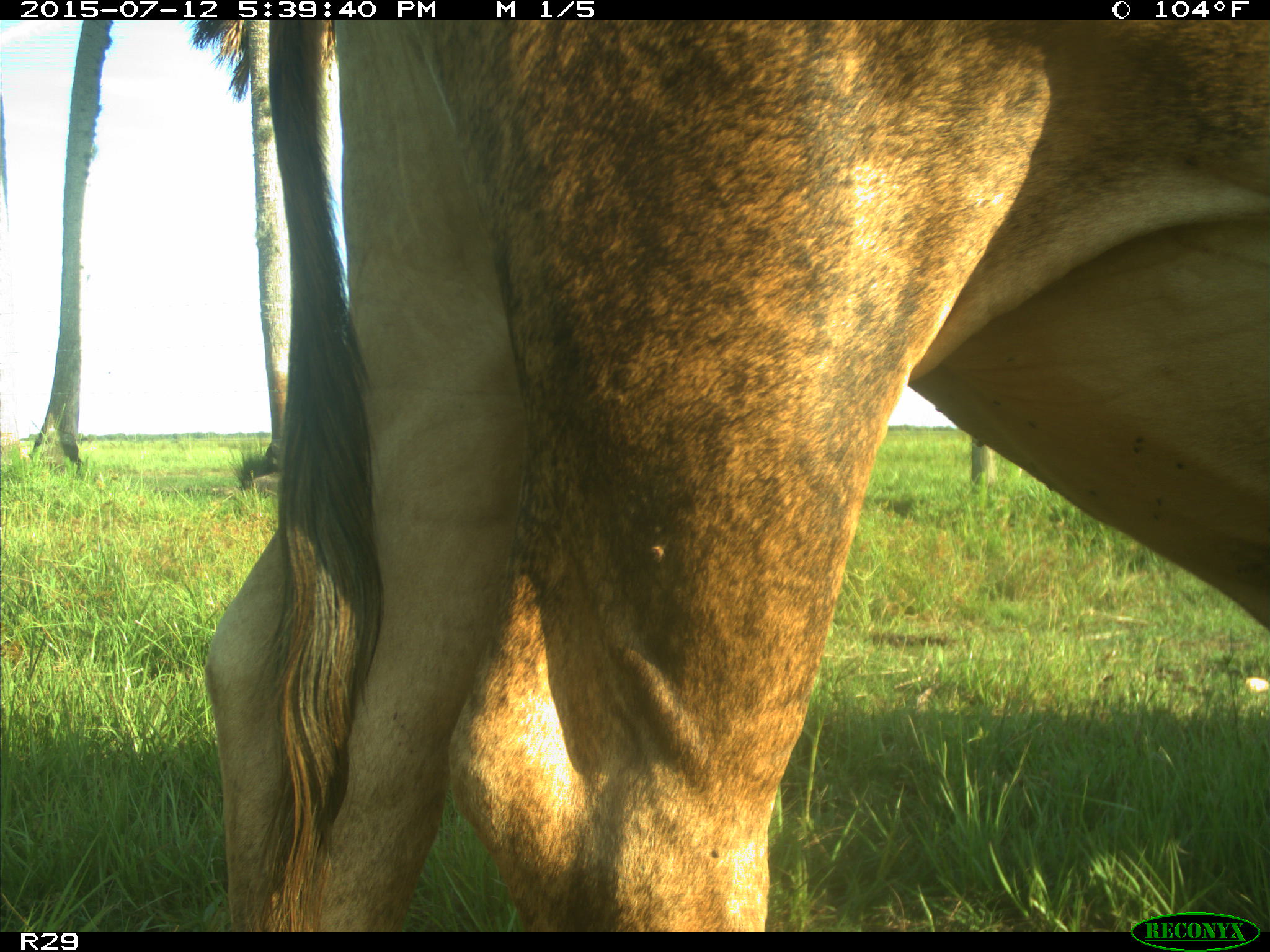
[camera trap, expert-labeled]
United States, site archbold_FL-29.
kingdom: Animalia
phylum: Chordata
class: Mammalia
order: Artiodactyla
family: Bovidae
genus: Bos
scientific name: Bos taurus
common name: domestic cow